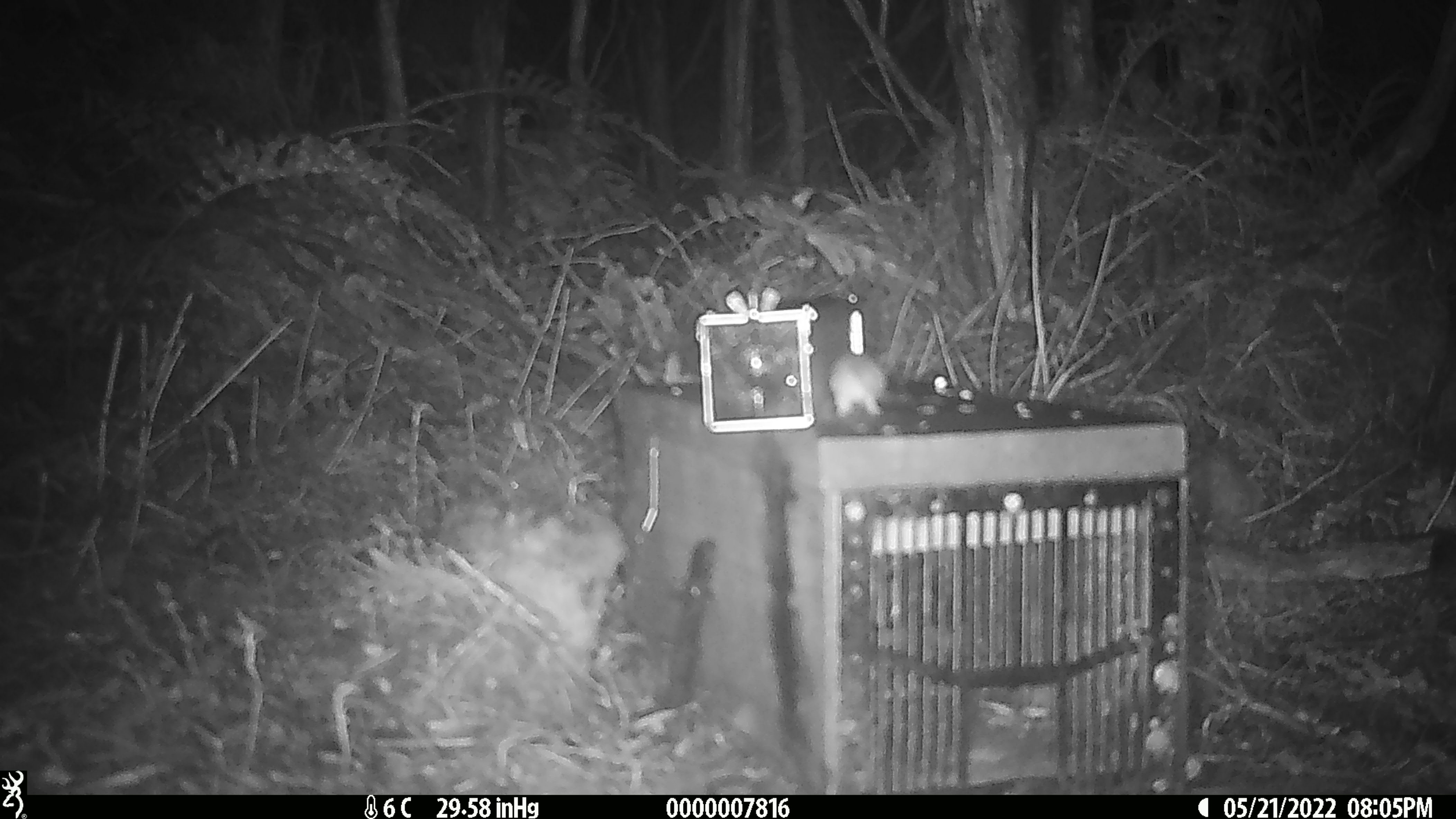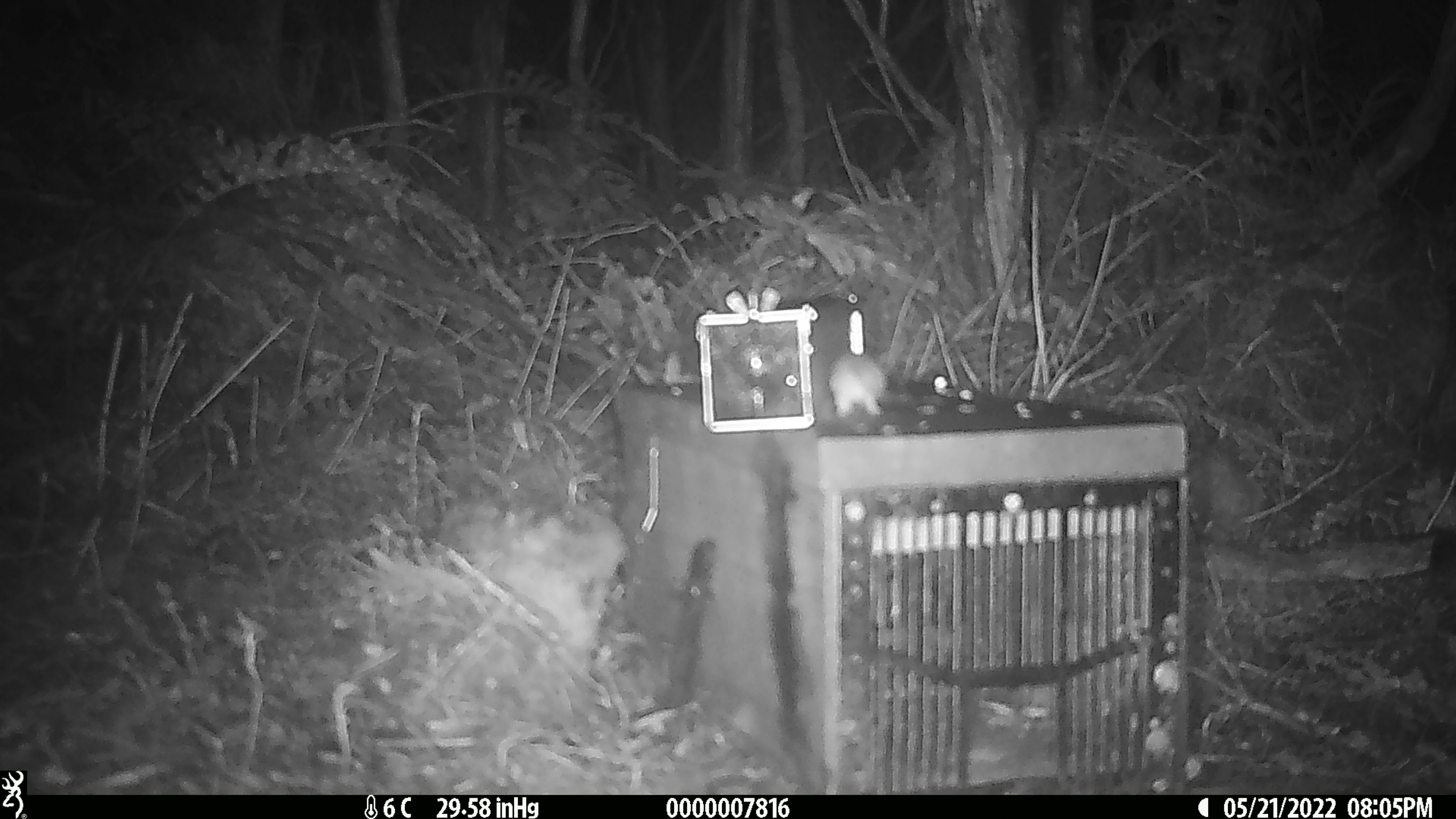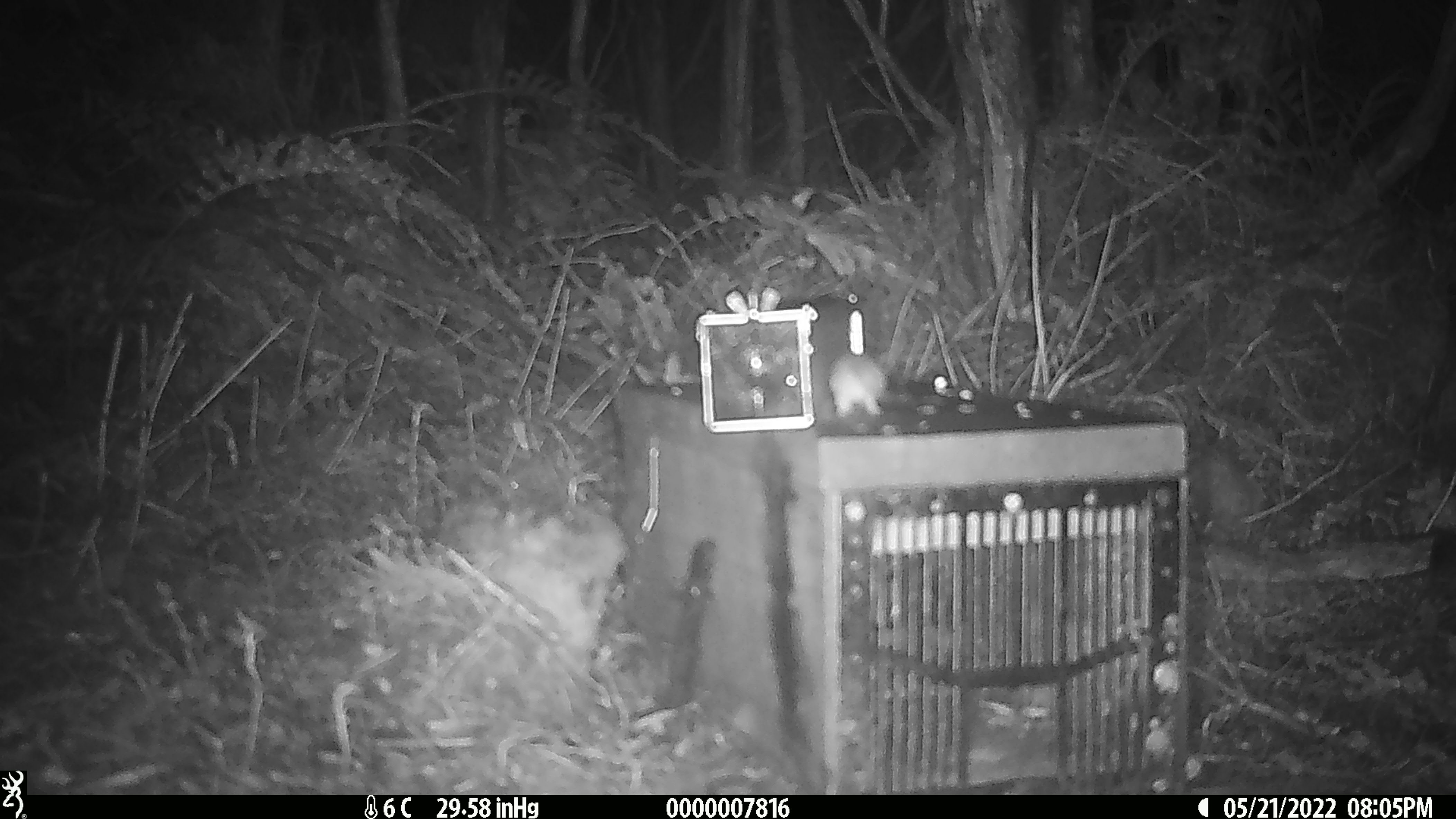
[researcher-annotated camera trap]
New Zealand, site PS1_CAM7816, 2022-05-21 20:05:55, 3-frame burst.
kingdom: Animalia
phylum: Chordata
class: Mammalia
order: Rodentia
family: Muridae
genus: Mus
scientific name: Mus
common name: mouse